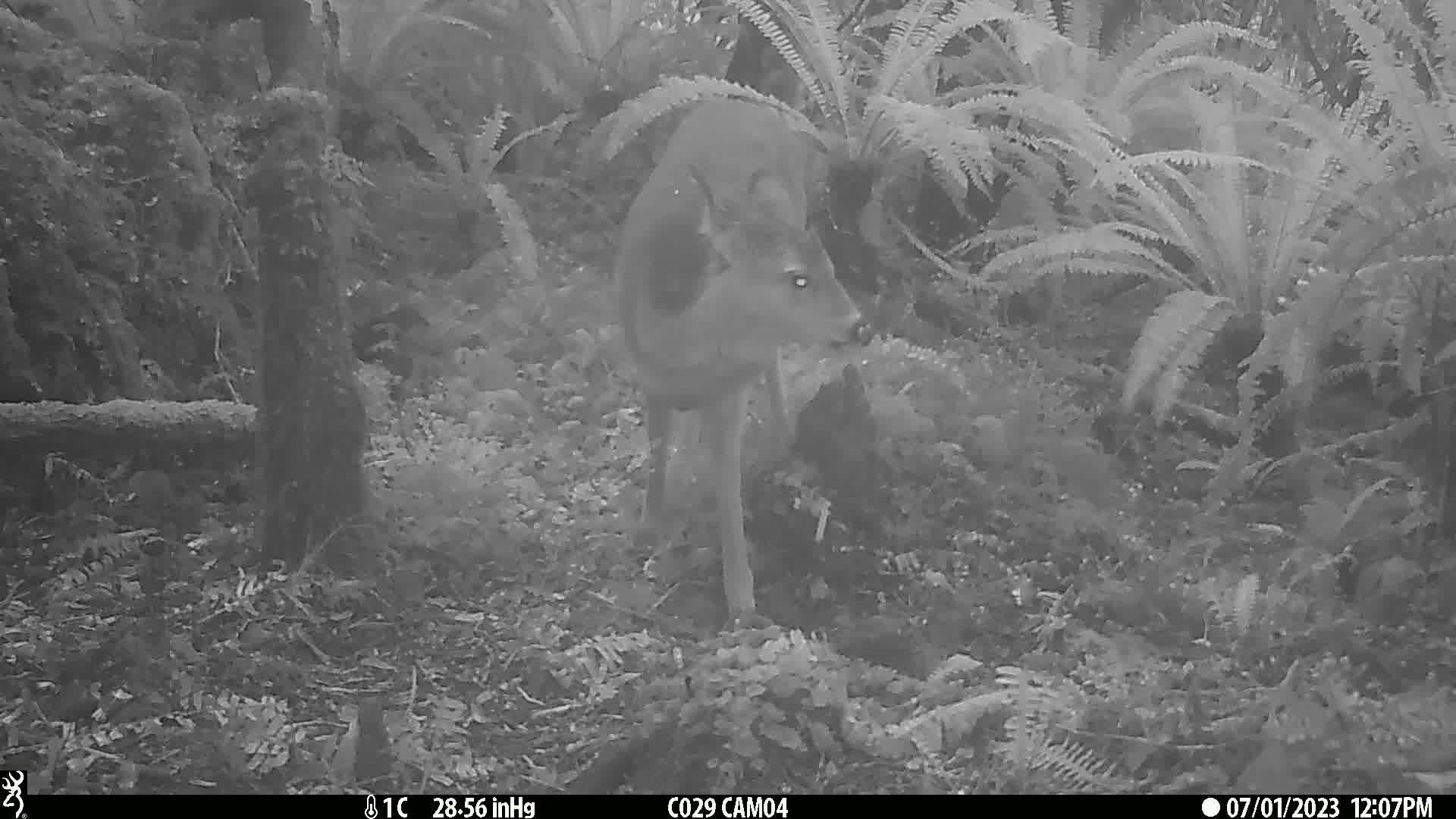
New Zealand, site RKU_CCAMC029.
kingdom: Animalia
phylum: Chordata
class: Mammalia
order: Artiodactyla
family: Cervidae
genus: Odocoileus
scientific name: Odocoileus virginianus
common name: white-tailed deer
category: white tailed deer